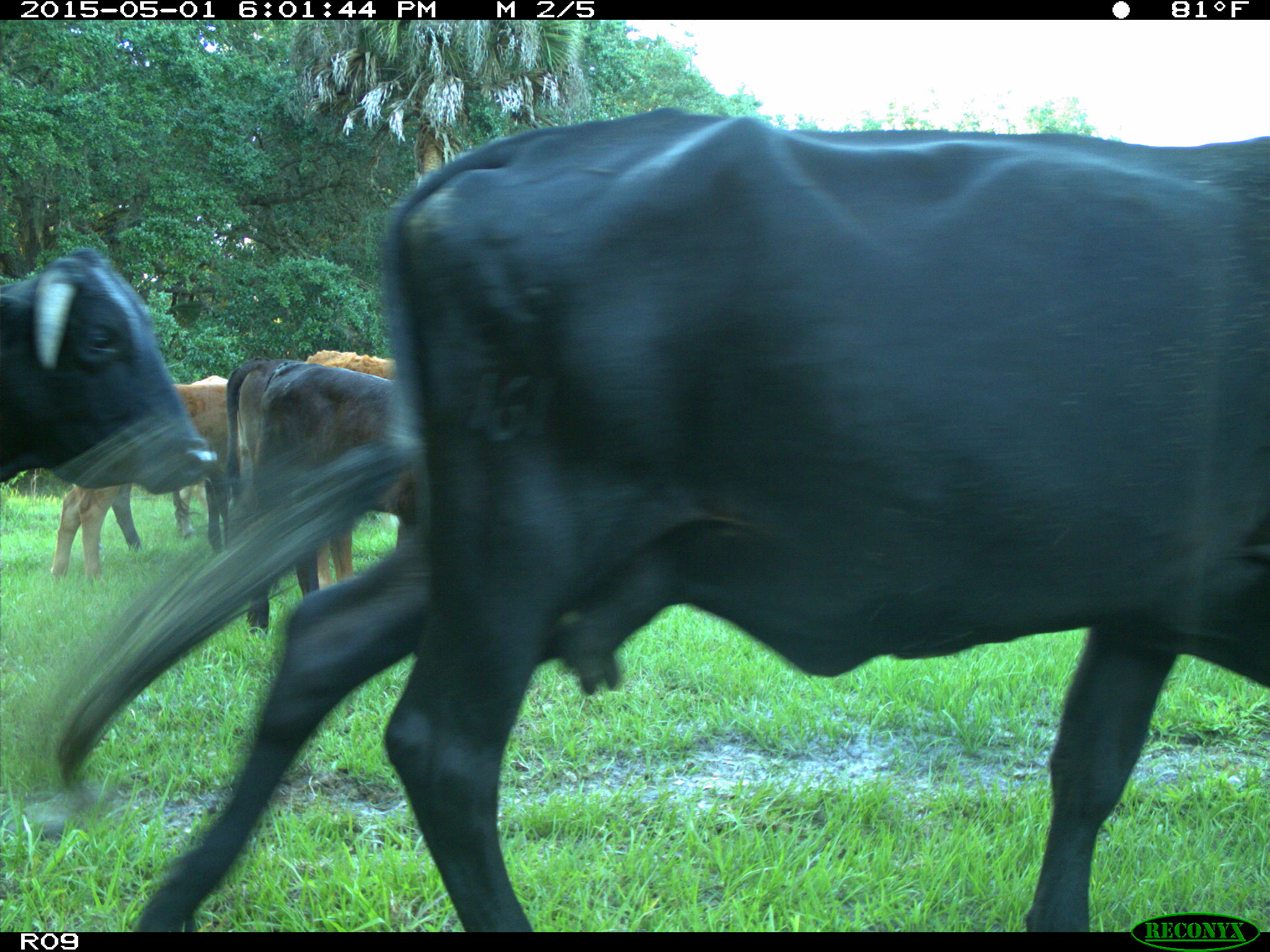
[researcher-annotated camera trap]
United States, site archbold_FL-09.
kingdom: Animalia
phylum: Chordata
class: Mammalia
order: Artiodactyla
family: Bovidae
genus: Bos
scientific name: Bos taurus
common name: domestic cow